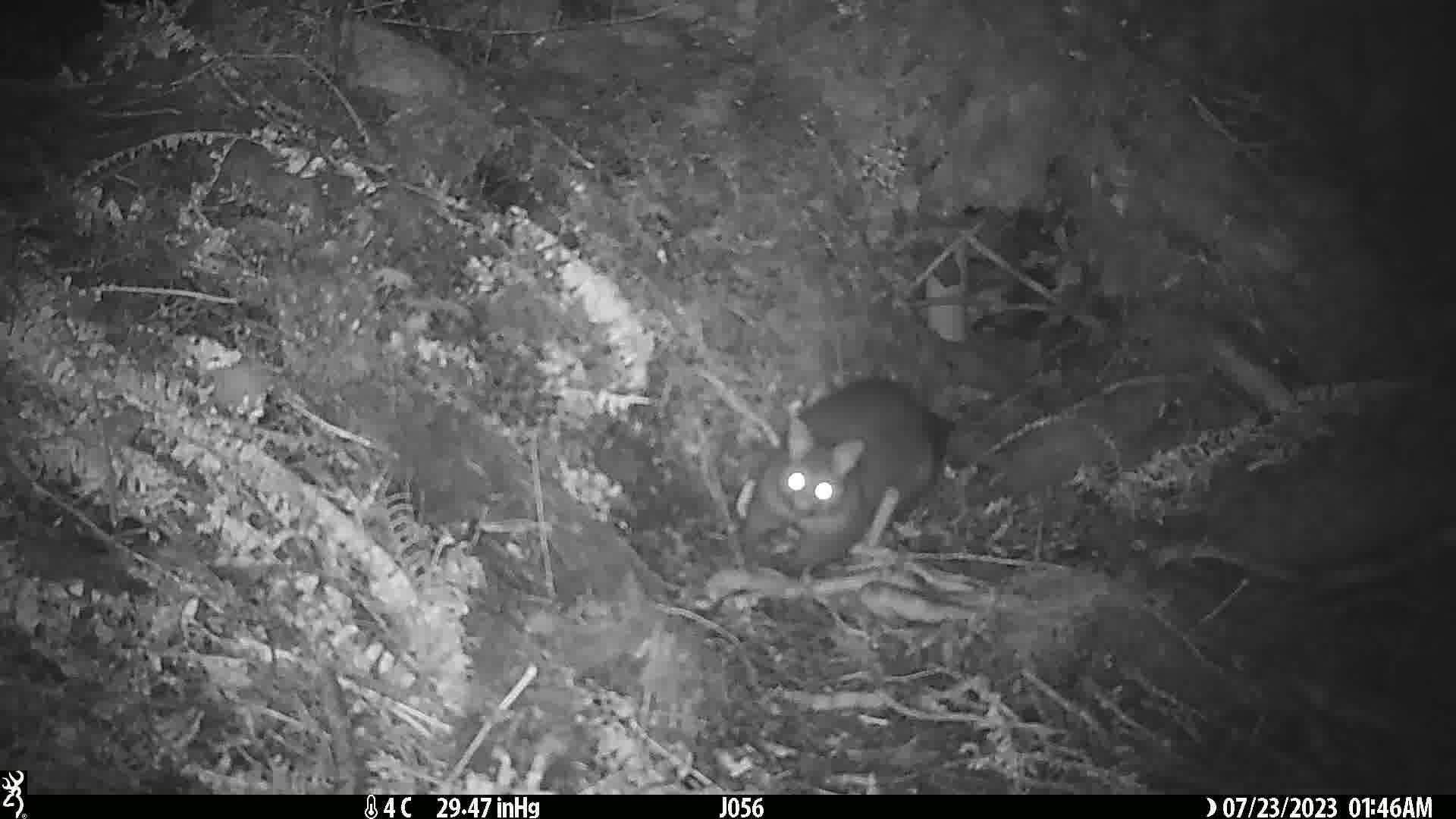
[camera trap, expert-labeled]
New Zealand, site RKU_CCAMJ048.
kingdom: Animalia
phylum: Chordata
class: Mammalia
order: Diprotodontia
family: Phalangeridae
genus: Trichosurus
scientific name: Trichosurus vulpecula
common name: common brushtail possum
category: possum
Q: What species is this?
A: Possum (common brushtail possum) (Trichosurus vulpecula).